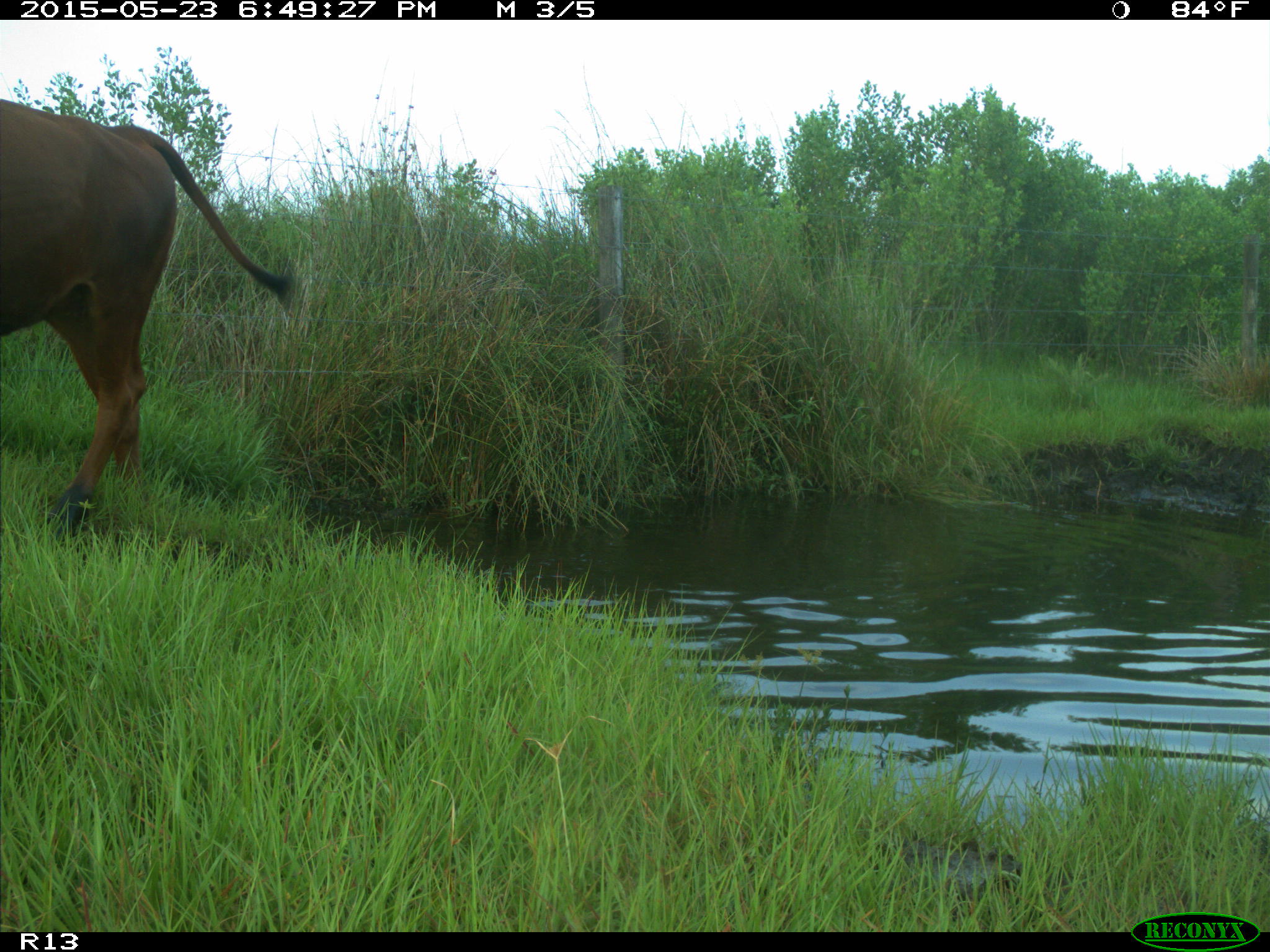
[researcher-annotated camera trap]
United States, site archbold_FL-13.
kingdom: Animalia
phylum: Chordata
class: Mammalia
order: Artiodactyla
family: Bovidae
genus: Bos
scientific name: Bos taurus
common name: domestic cow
Bos taurus (domestic cow).